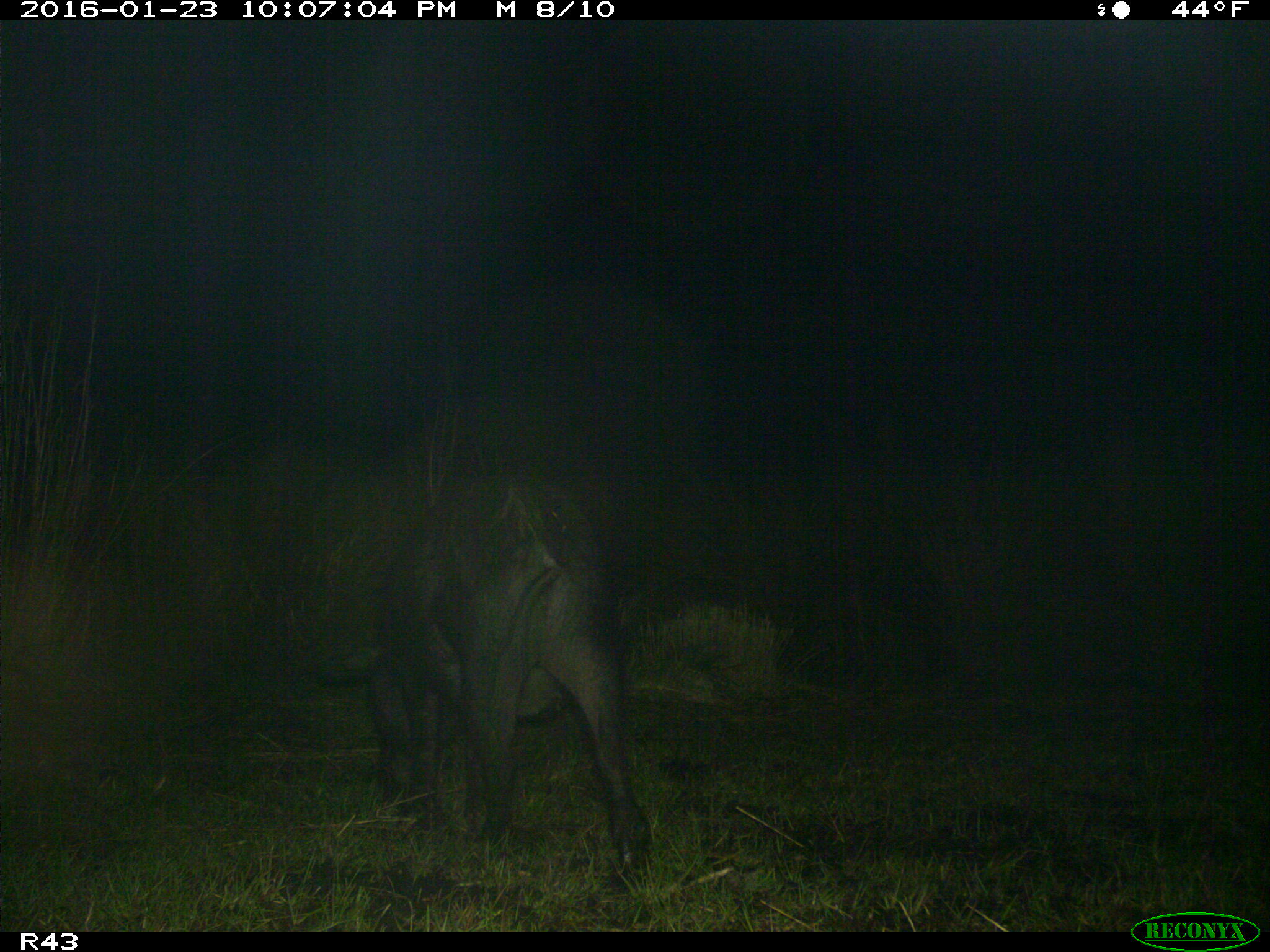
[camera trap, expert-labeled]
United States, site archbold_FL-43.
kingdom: Animalia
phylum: Chordata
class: Mammalia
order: Artiodactyla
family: Suidae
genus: Sus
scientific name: Sus scrofa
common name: wild boar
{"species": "Sus scrofa (wild boar)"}